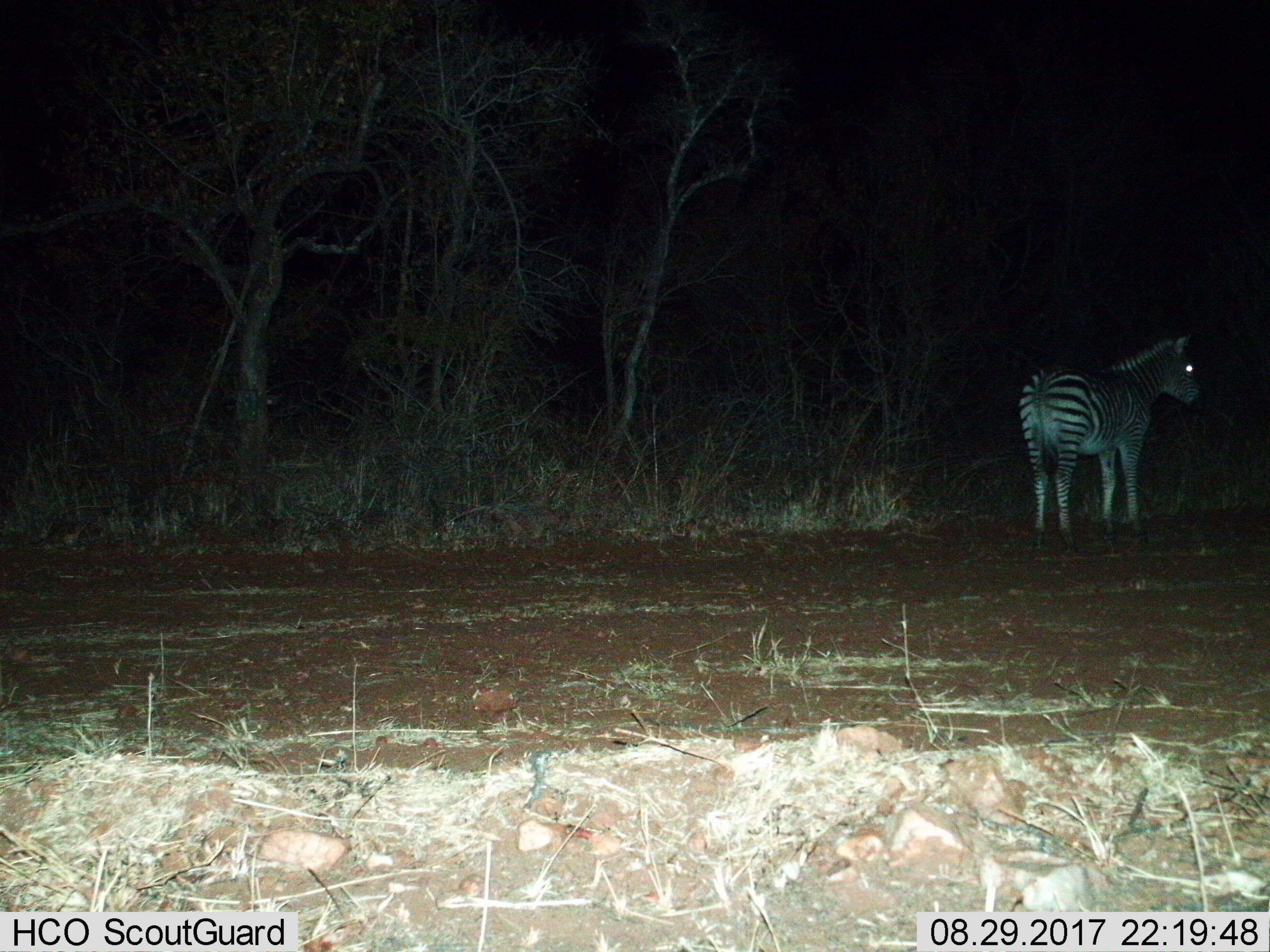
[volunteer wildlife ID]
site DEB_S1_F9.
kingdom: Animalia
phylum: Chordata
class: Mammalia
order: Perissodactyla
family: Equidae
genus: Equus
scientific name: Equus quagga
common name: plains zebra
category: zebraplains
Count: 1.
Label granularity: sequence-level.